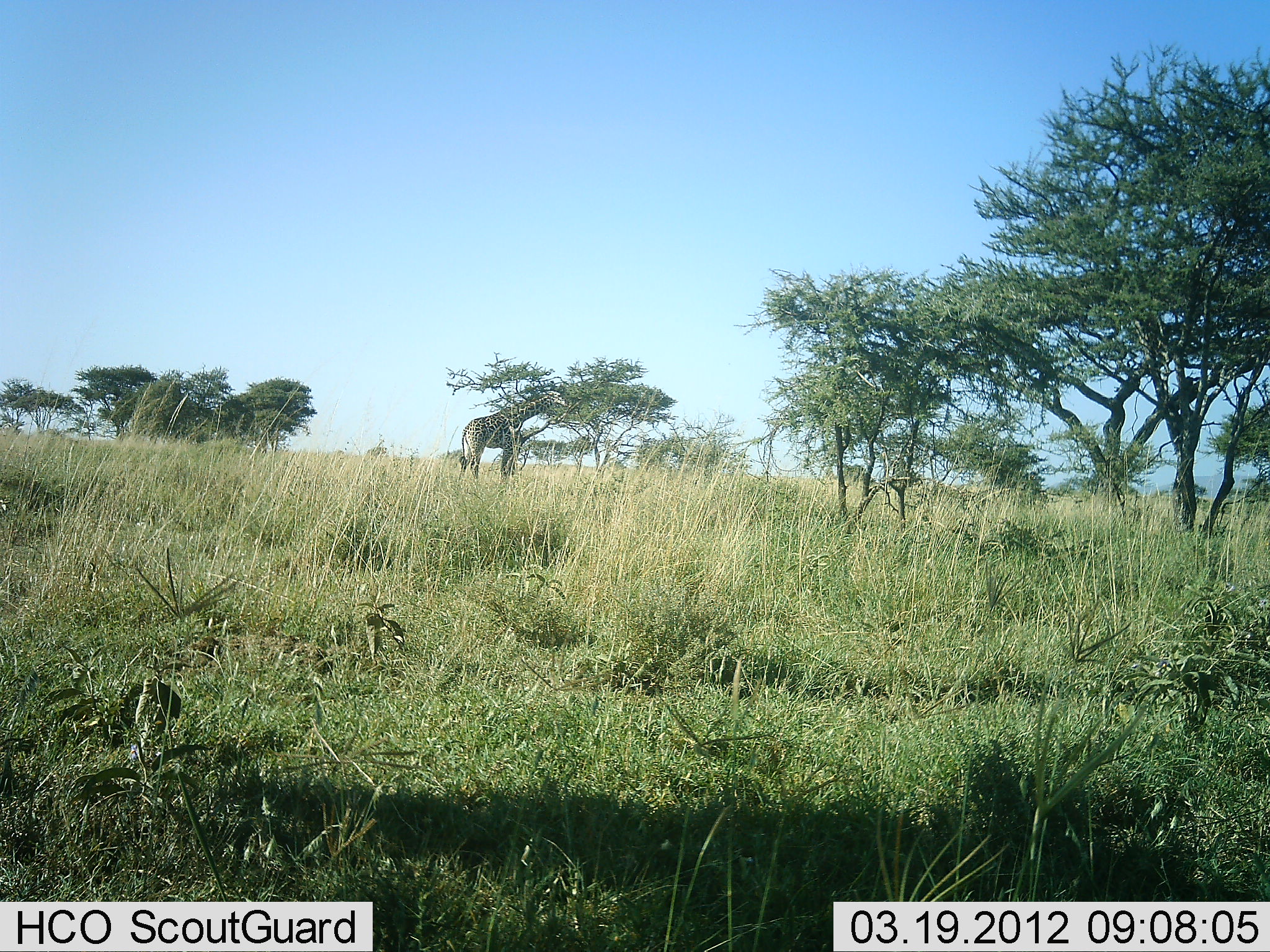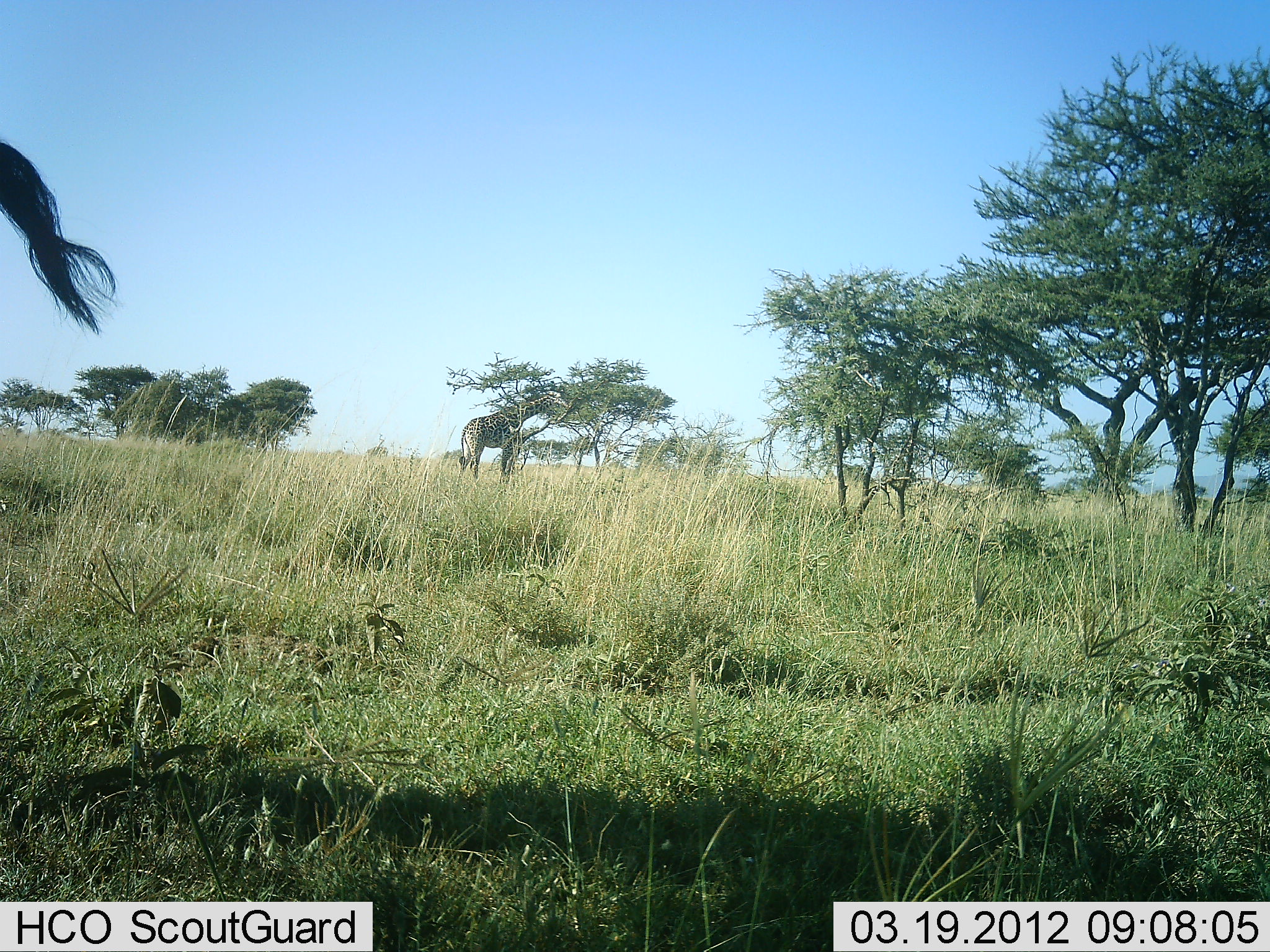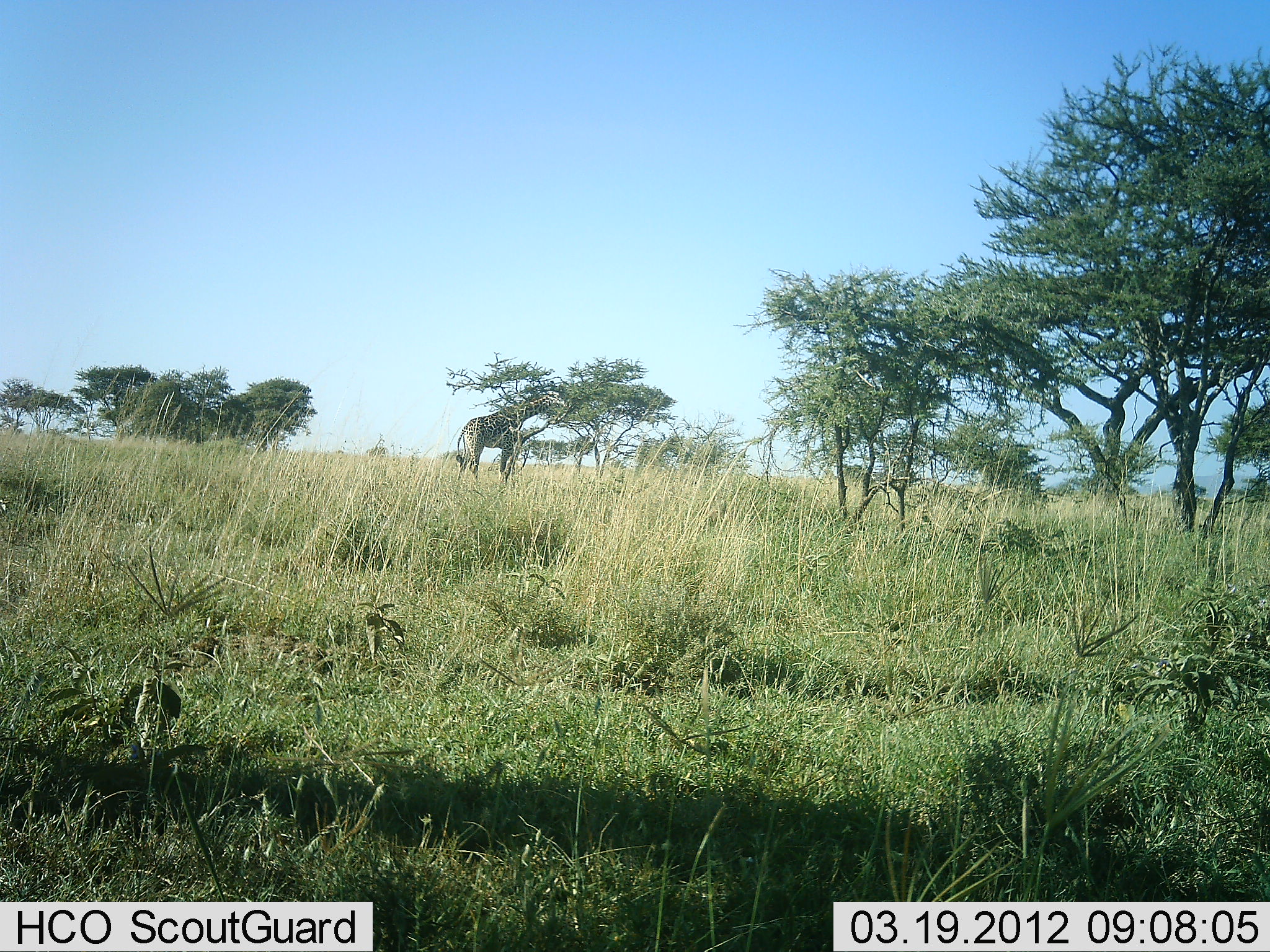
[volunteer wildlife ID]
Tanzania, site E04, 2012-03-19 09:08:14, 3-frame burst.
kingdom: Animalia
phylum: Chordata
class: Mammalia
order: Artiodactyla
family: Giraffidae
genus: Giraffa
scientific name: Giraffa camelopardalis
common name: giraffe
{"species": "giraffe (Giraffa camelopardalis)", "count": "2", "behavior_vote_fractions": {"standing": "57%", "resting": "0%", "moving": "14%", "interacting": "0%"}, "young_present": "0%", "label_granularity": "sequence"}